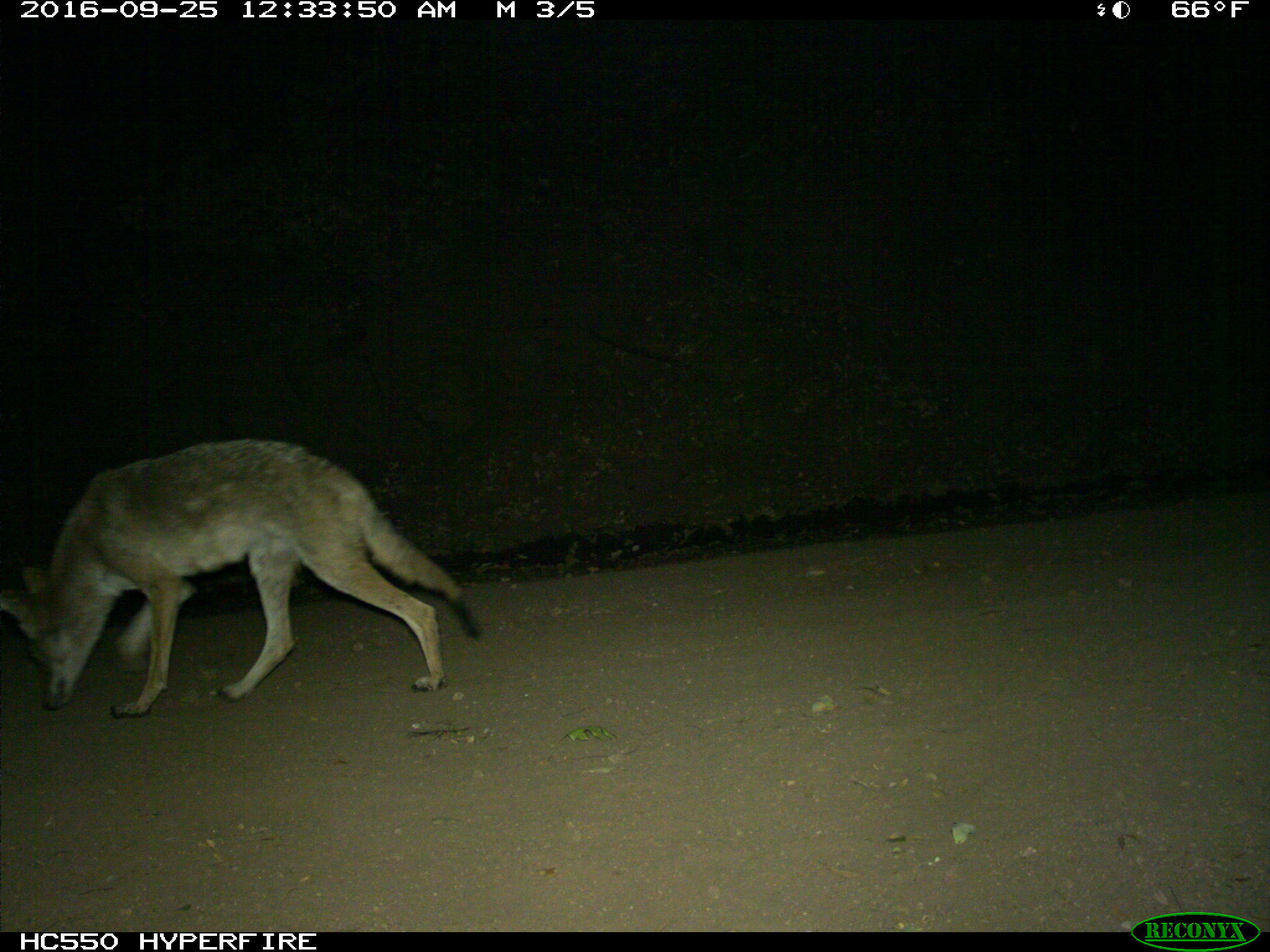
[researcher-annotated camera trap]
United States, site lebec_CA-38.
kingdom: Animalia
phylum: Chordata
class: Mammalia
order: Carnivora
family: Canidae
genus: Canis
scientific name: Canis latrans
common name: coyote